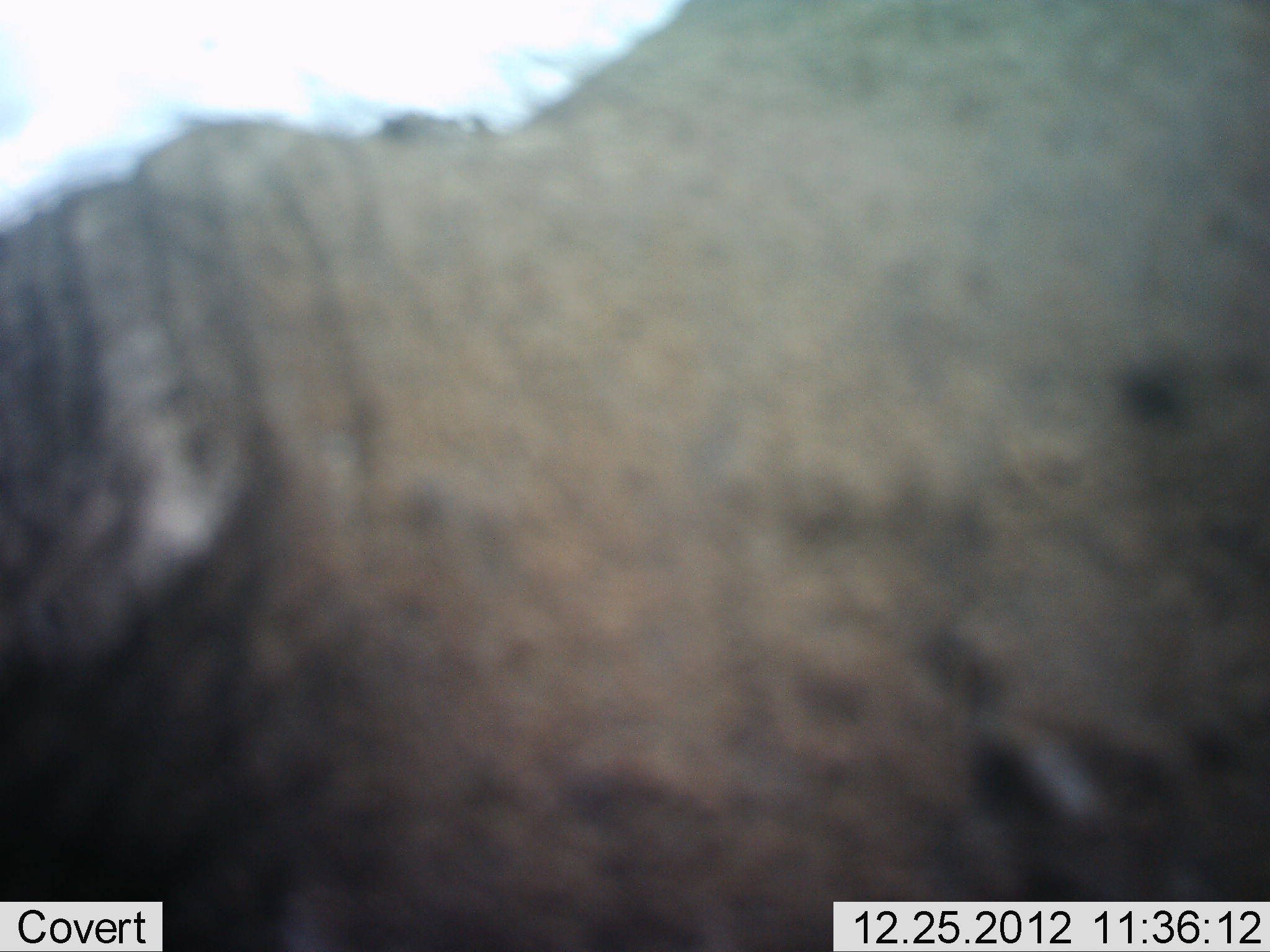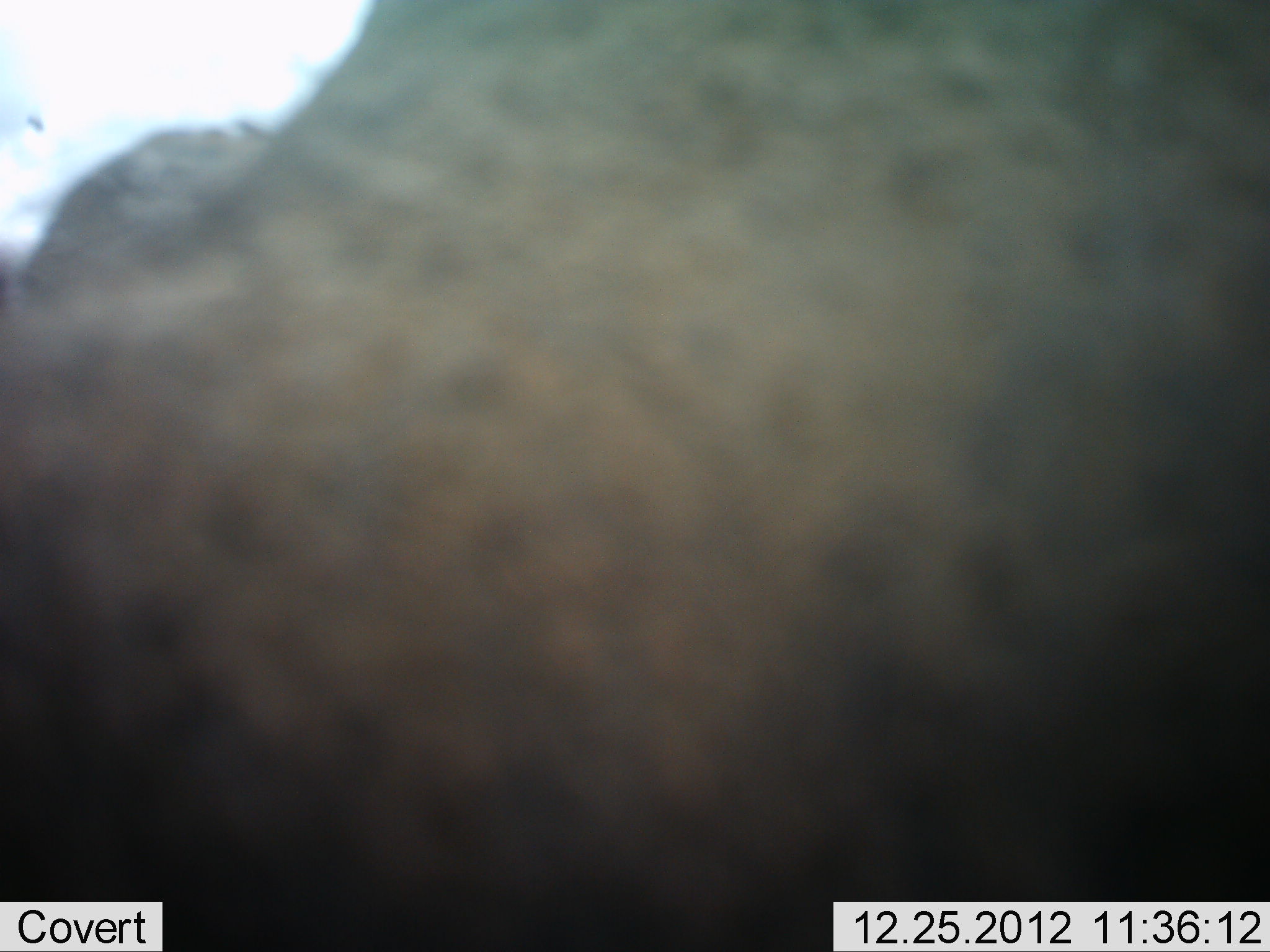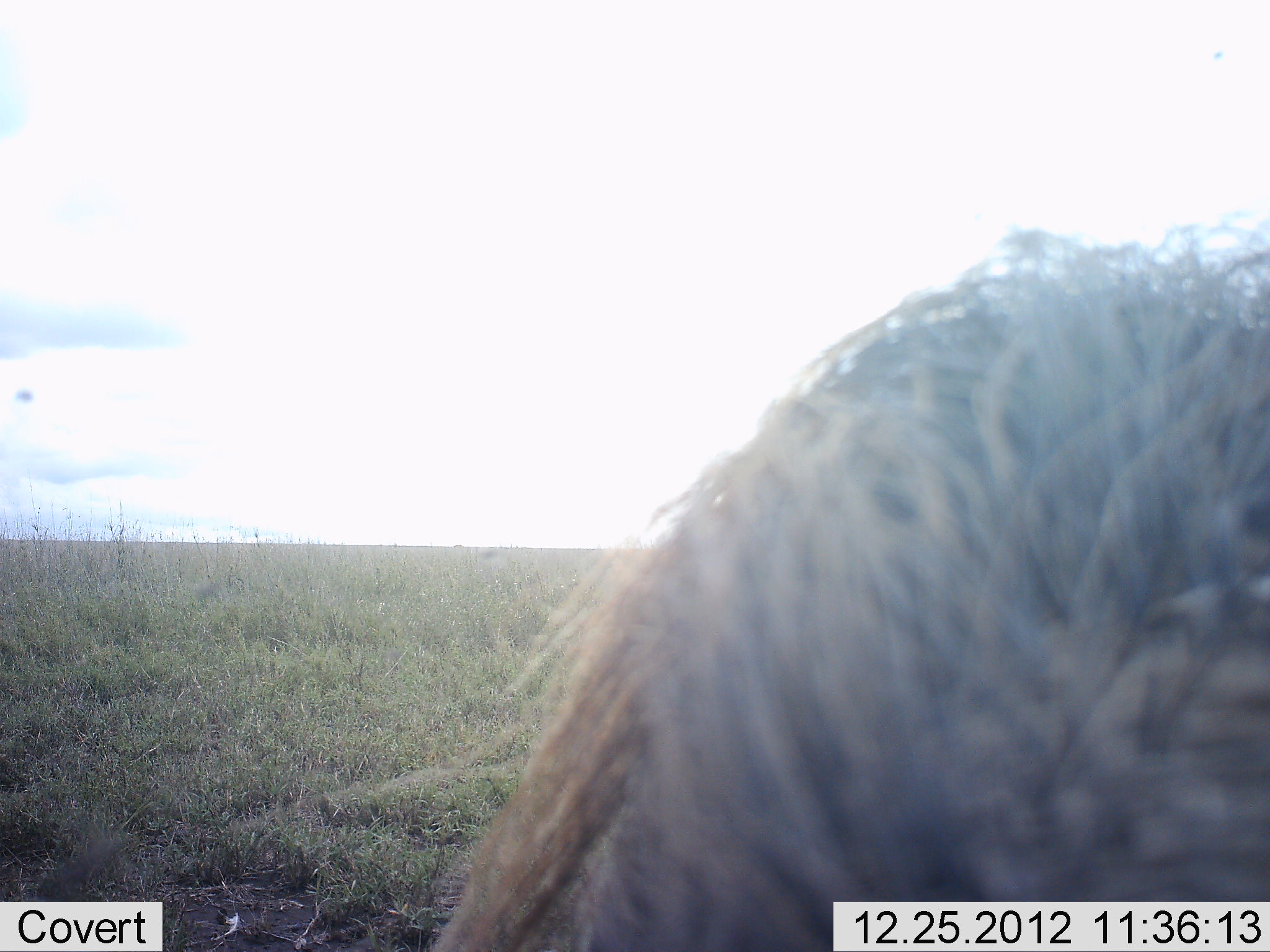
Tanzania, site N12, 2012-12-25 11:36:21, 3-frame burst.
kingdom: Animalia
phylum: Chordata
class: Mammalia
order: Artiodactyla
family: Suidae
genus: Phacochoerus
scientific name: Phacochoerus africanus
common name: warthog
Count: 1.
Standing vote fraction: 14%.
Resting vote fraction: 0%.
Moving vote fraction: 57%.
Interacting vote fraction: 14%.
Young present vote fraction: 0%.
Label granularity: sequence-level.